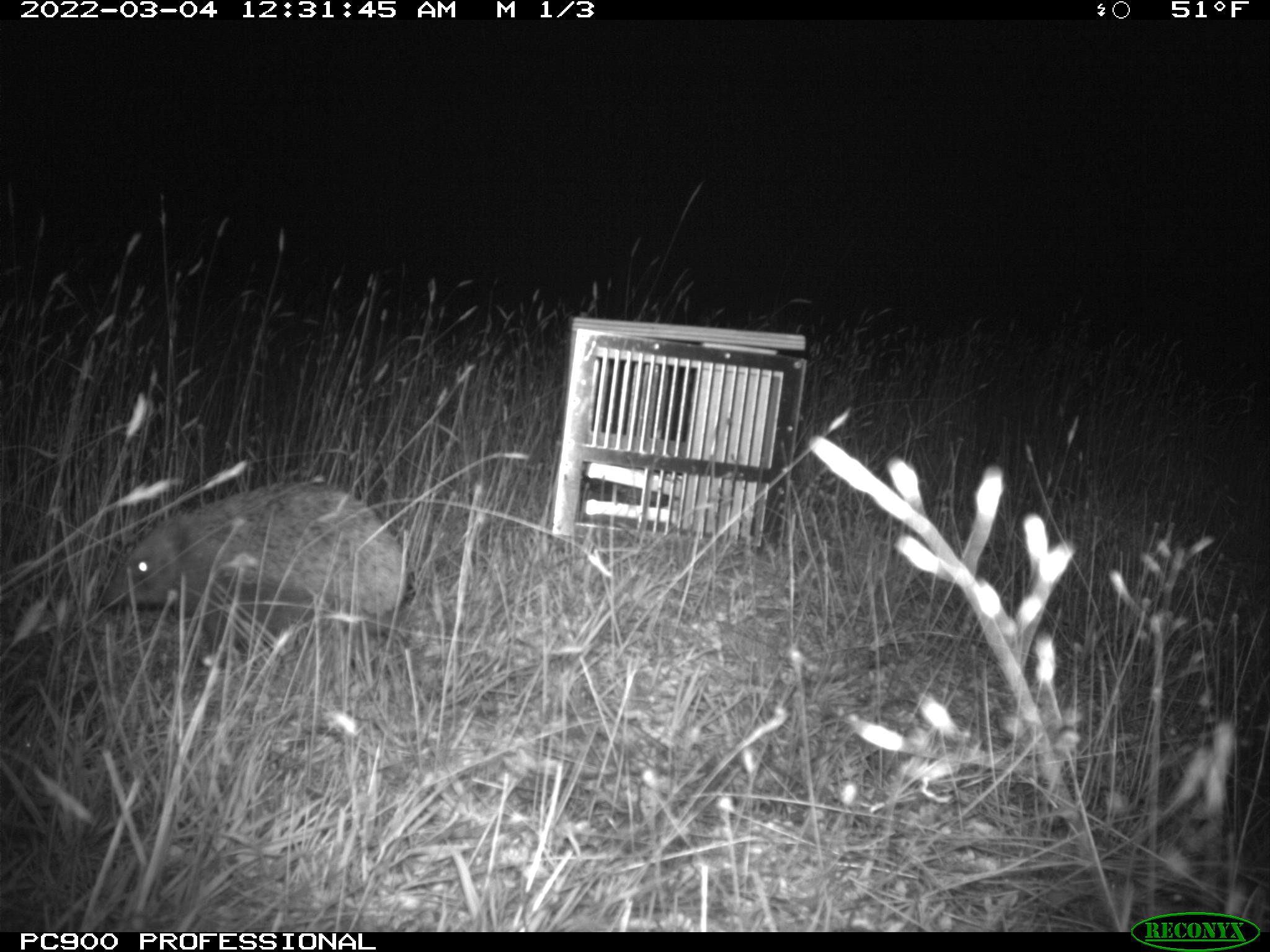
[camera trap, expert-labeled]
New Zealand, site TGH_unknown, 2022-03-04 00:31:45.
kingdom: Animalia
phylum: Chordata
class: Mammalia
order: Eulipotyphla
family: Erinaceidae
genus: Erinaceus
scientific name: Erinaceus europaeus europaeus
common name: european hedgehog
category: hedgehog